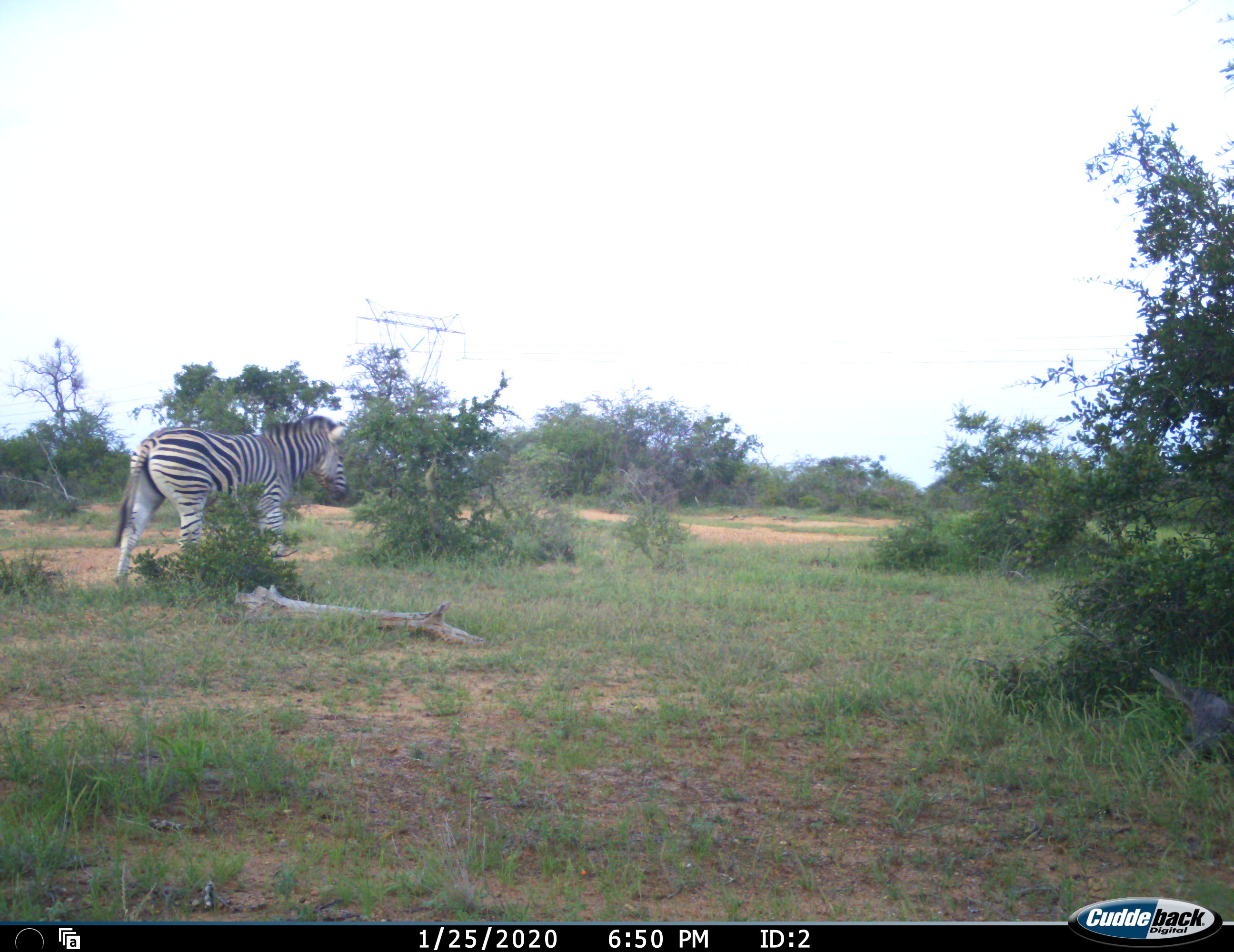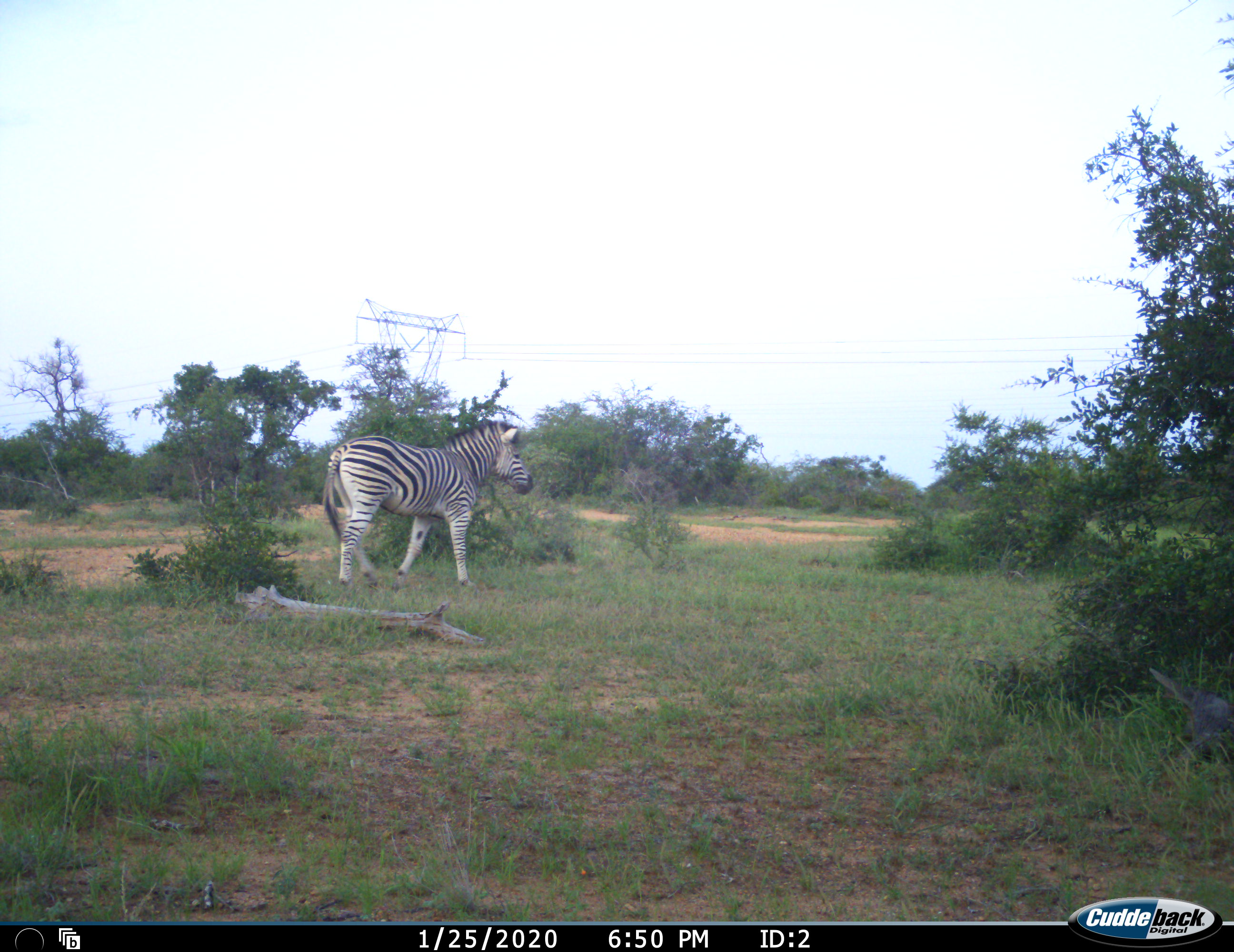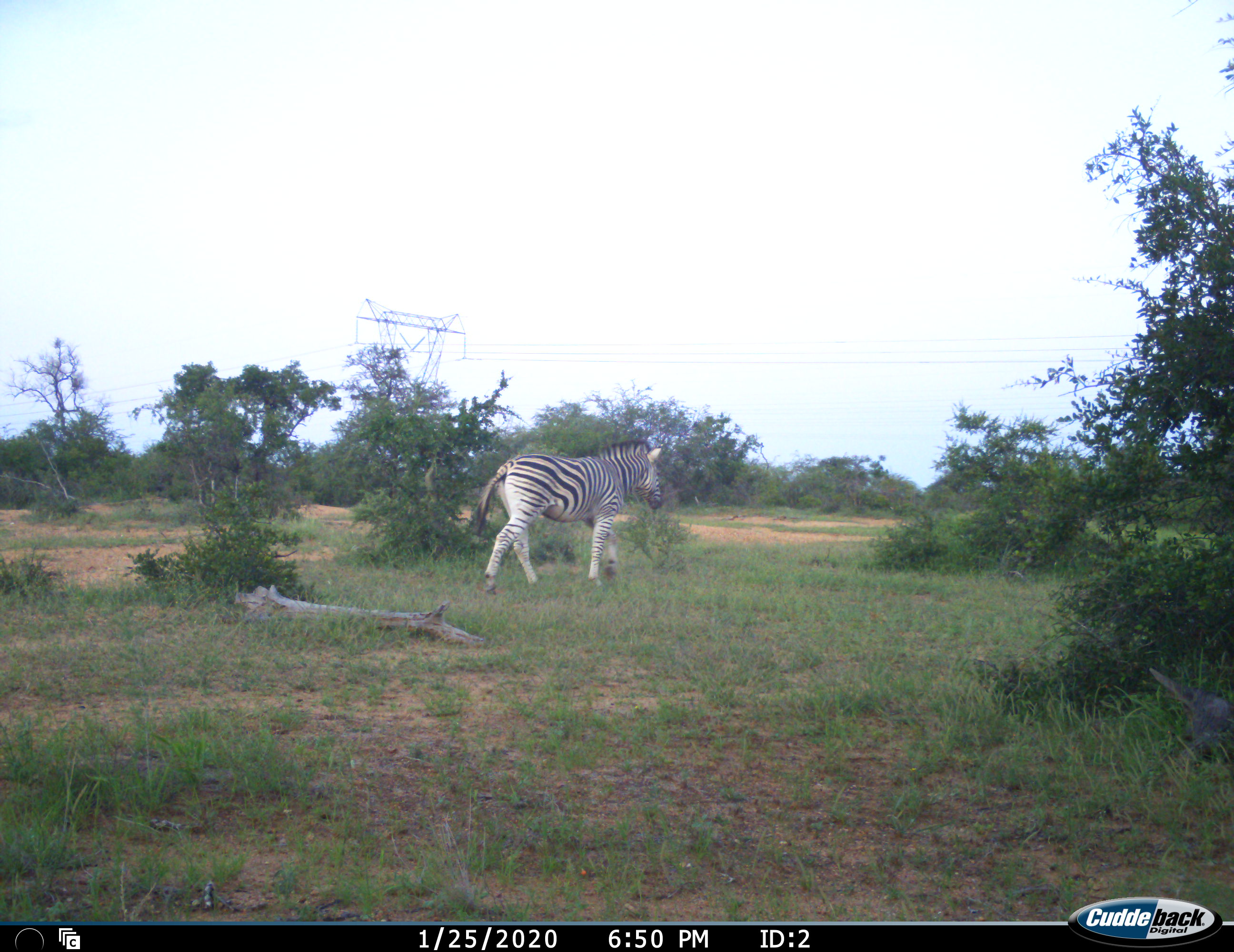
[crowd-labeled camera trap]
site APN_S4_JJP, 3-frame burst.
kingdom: Animalia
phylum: Chordata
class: Mammalia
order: Perissodactyla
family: Equidae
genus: Equus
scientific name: Equus quagga burchellii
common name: burchell's zebra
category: zebraburchells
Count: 1.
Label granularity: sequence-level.